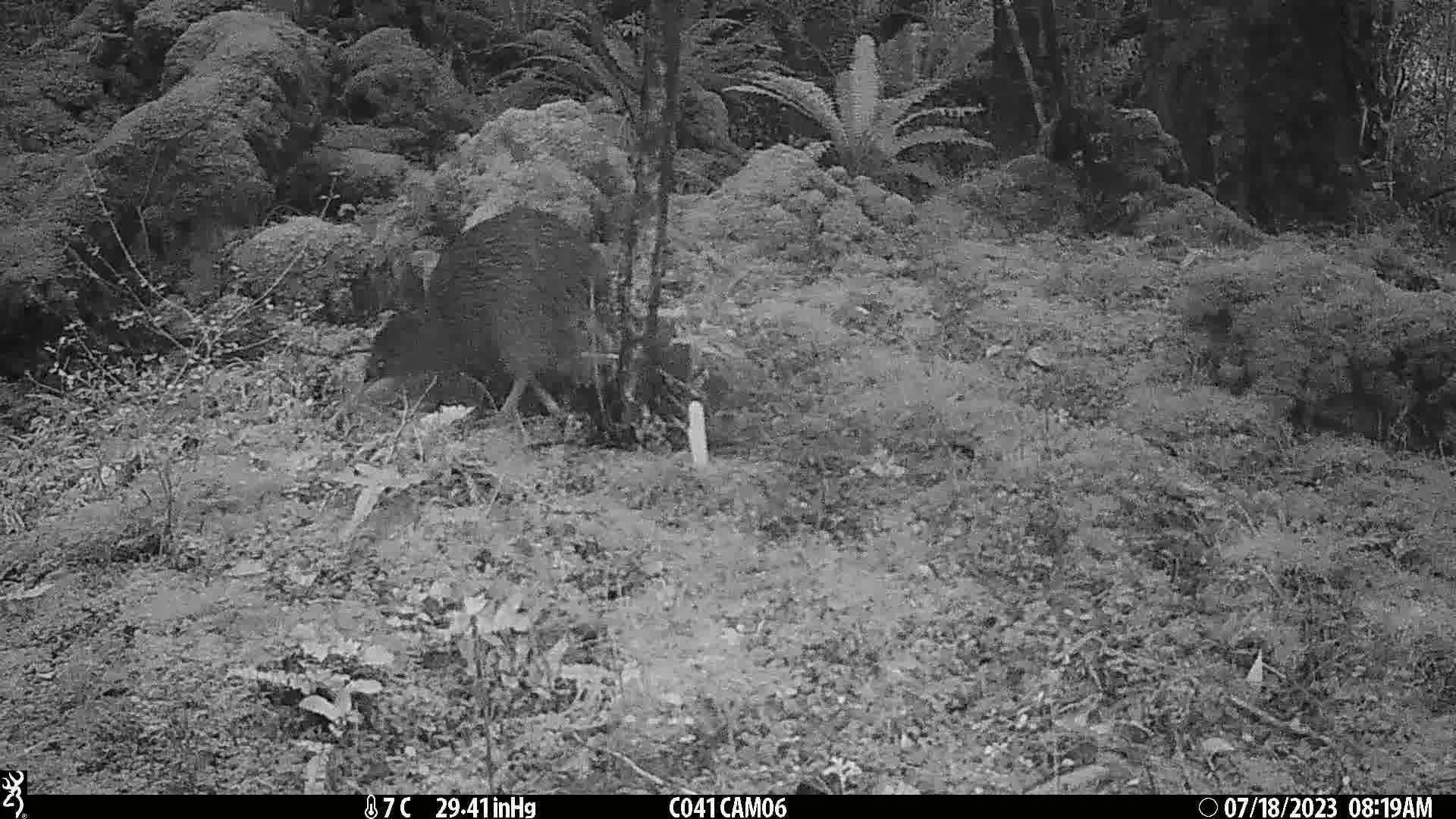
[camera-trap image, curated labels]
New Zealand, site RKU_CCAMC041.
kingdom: Animalia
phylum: Chordata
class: Aves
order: Apterygiformes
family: Apterygidae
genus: Apteryx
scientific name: Apteryx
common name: kiwi